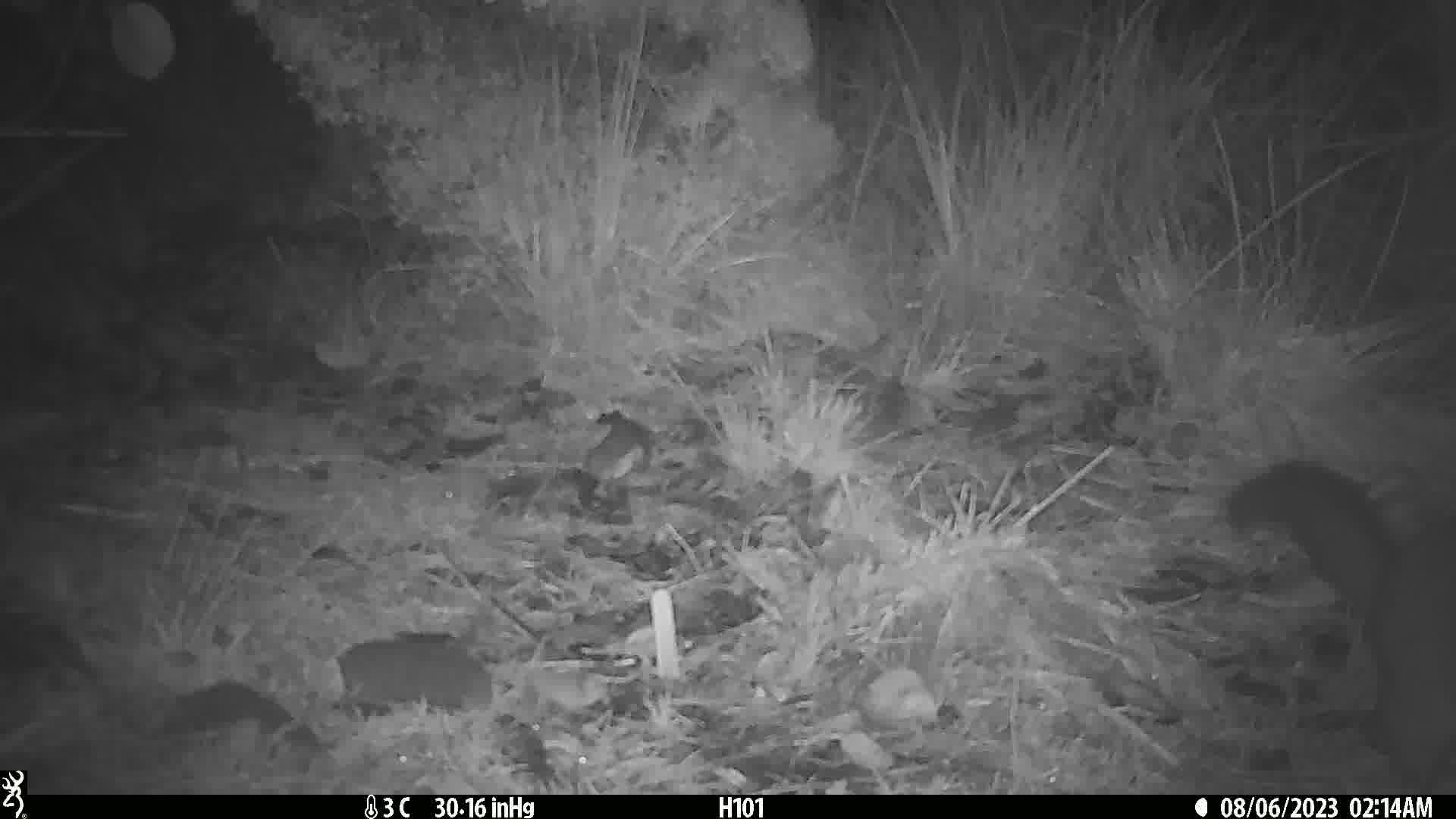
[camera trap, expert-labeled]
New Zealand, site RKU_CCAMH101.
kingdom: Animalia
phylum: Chordata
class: Mammalia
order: Diprotodontia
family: Phalangeridae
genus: Trichosurus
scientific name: Trichosurus vulpecula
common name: common brushtail possum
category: possum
Possum (common brushtail possum) (Trichosurus vulpecula).